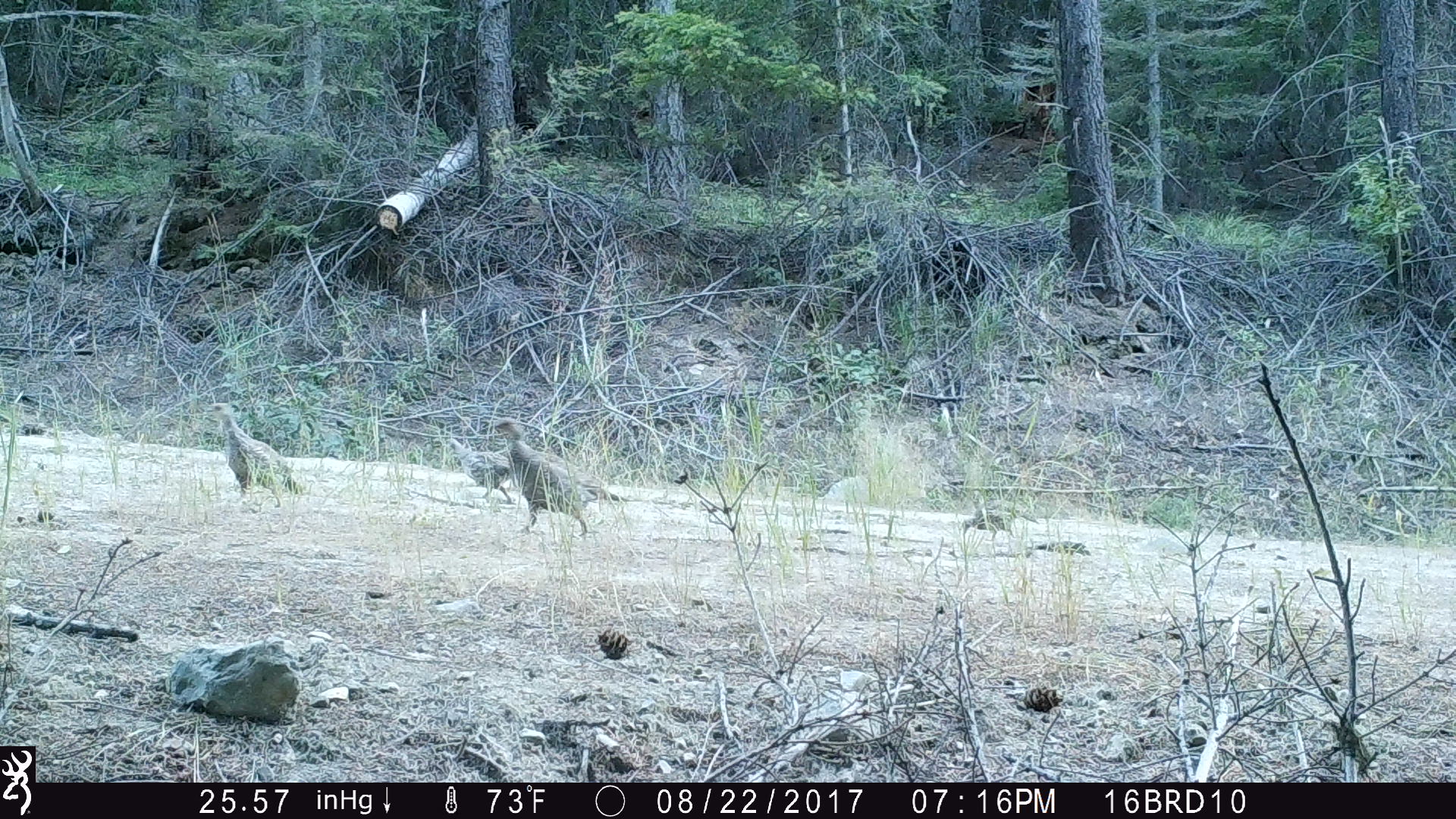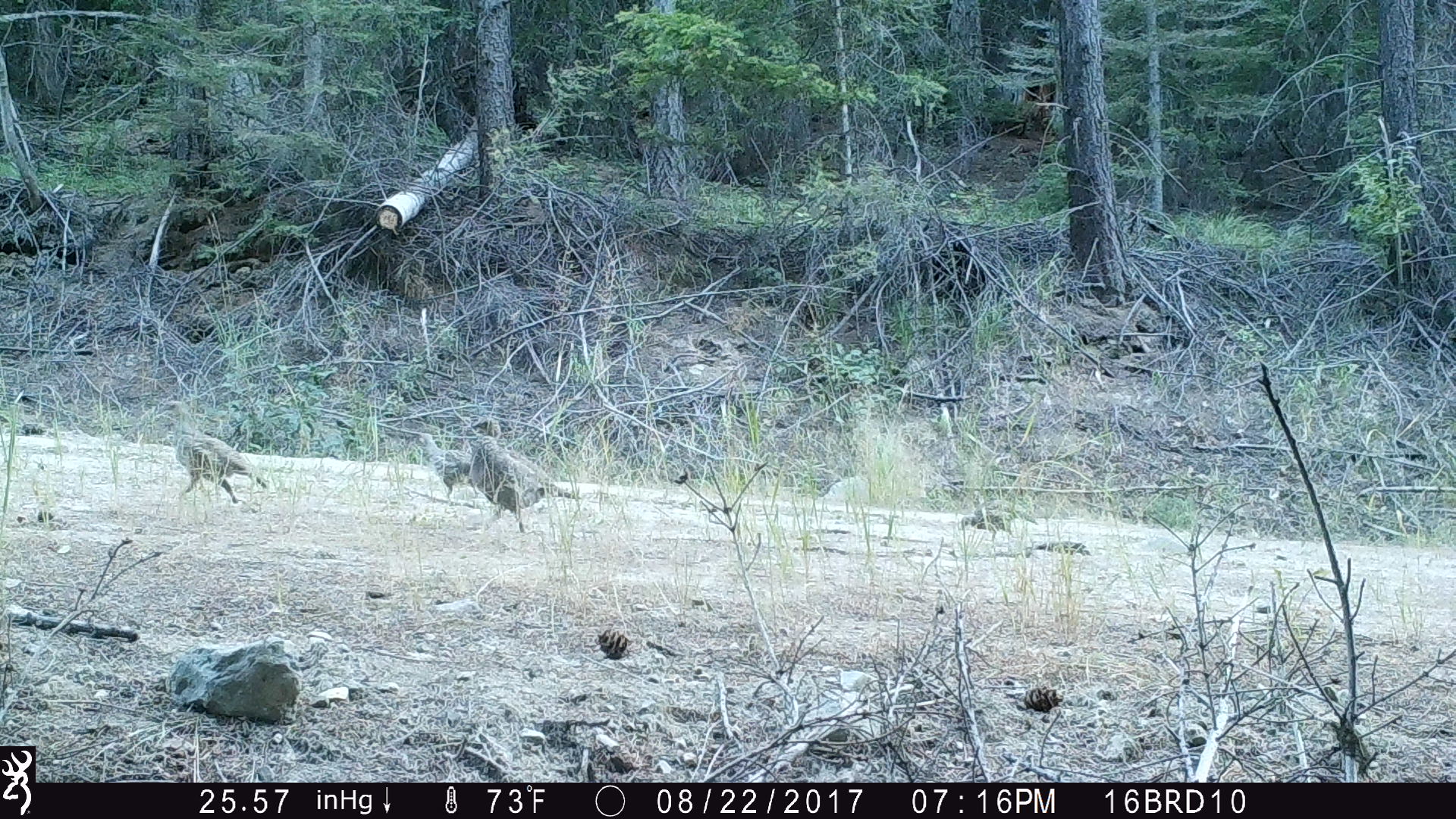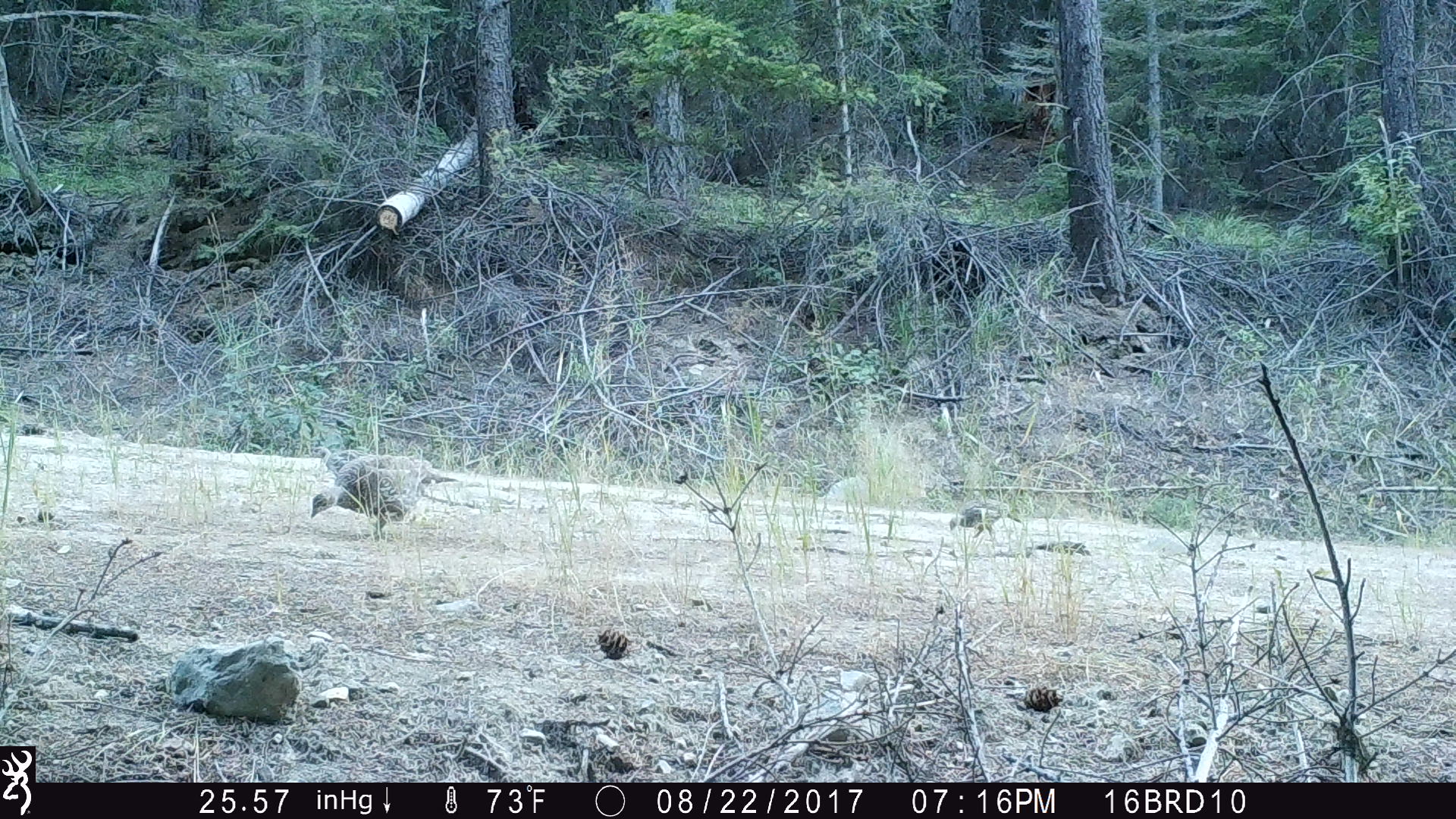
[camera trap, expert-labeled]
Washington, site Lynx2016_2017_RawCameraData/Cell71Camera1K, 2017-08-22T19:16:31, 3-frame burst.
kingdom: Animalia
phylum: Chordata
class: Aves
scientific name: Aves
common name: birds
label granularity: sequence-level